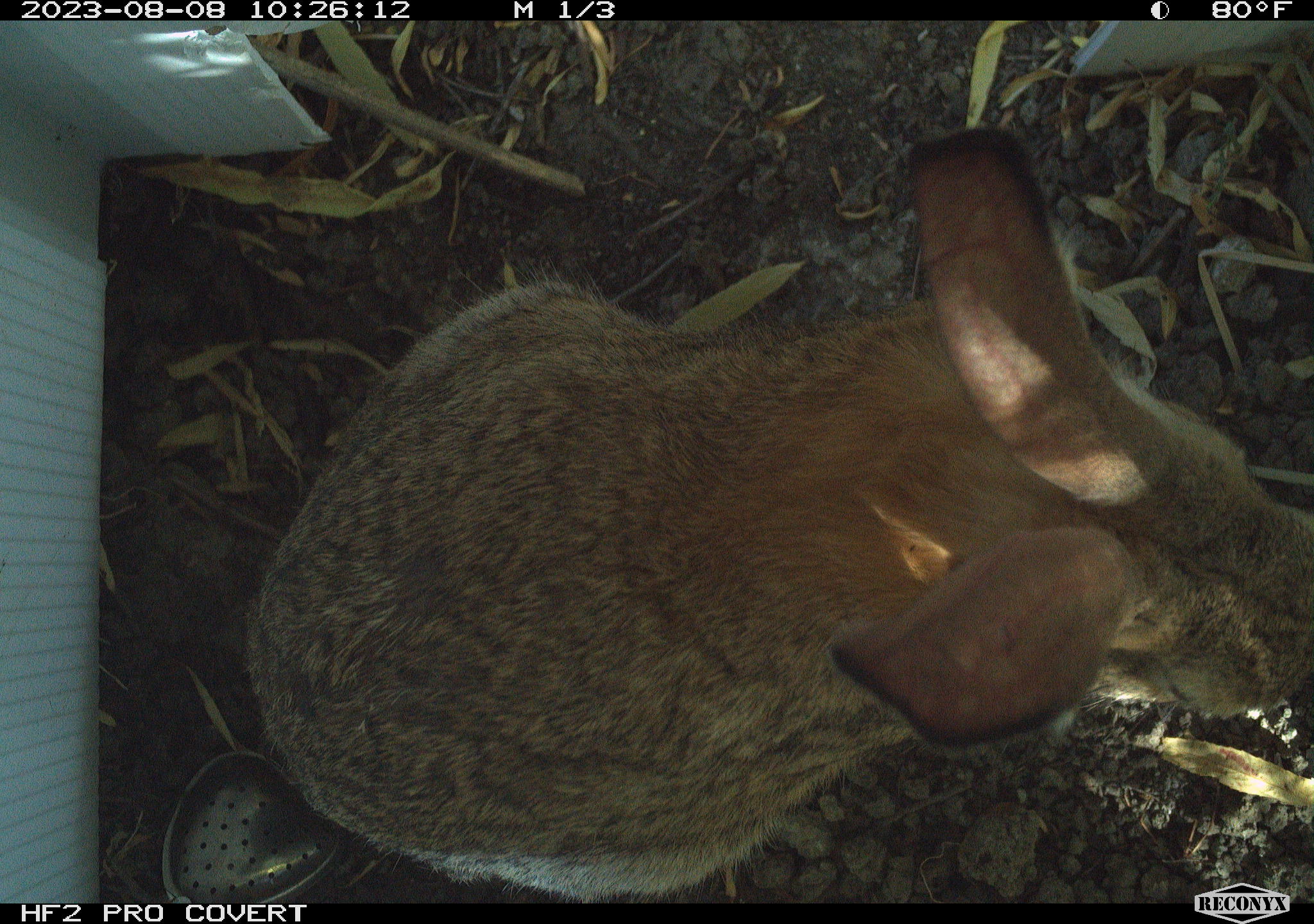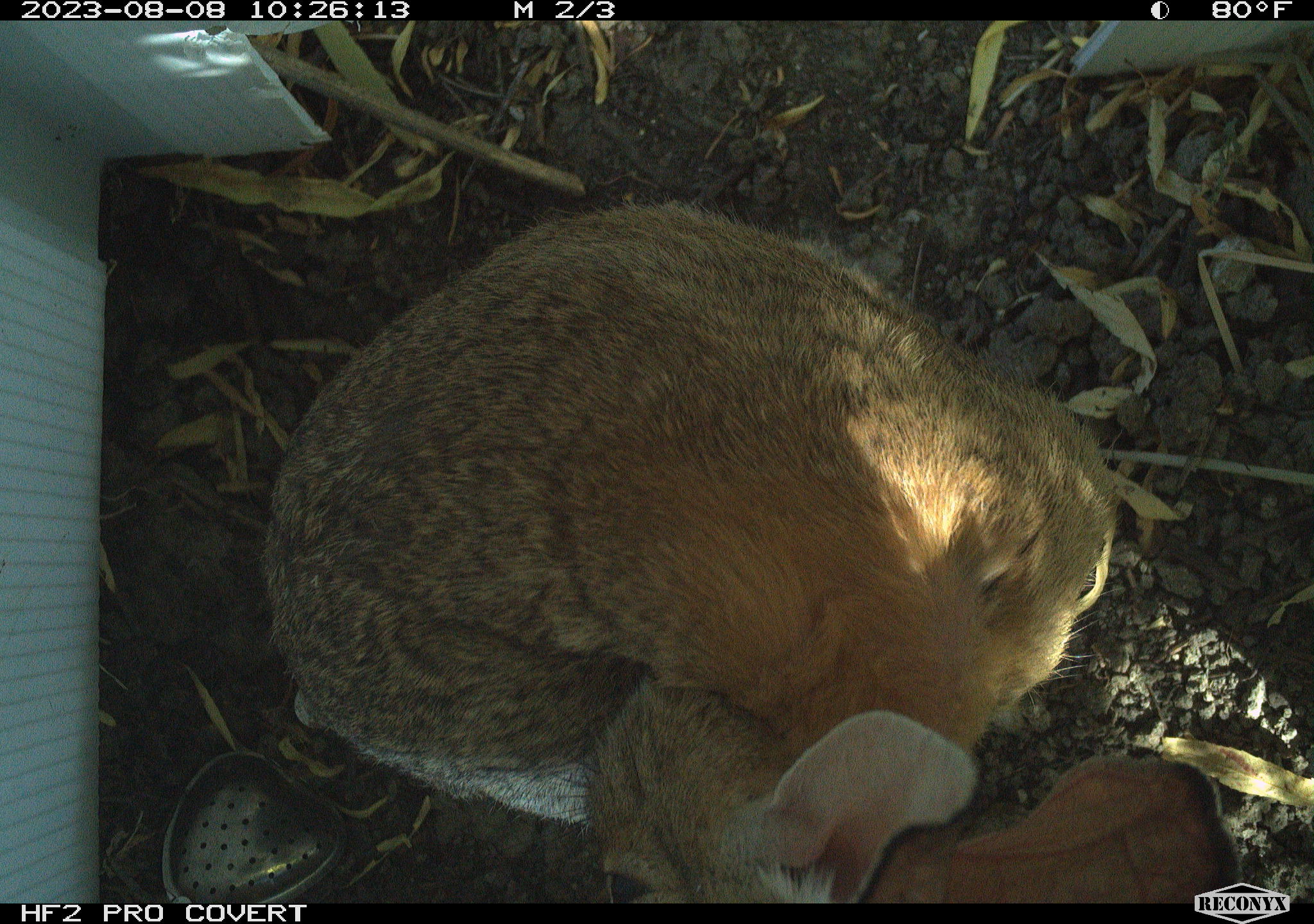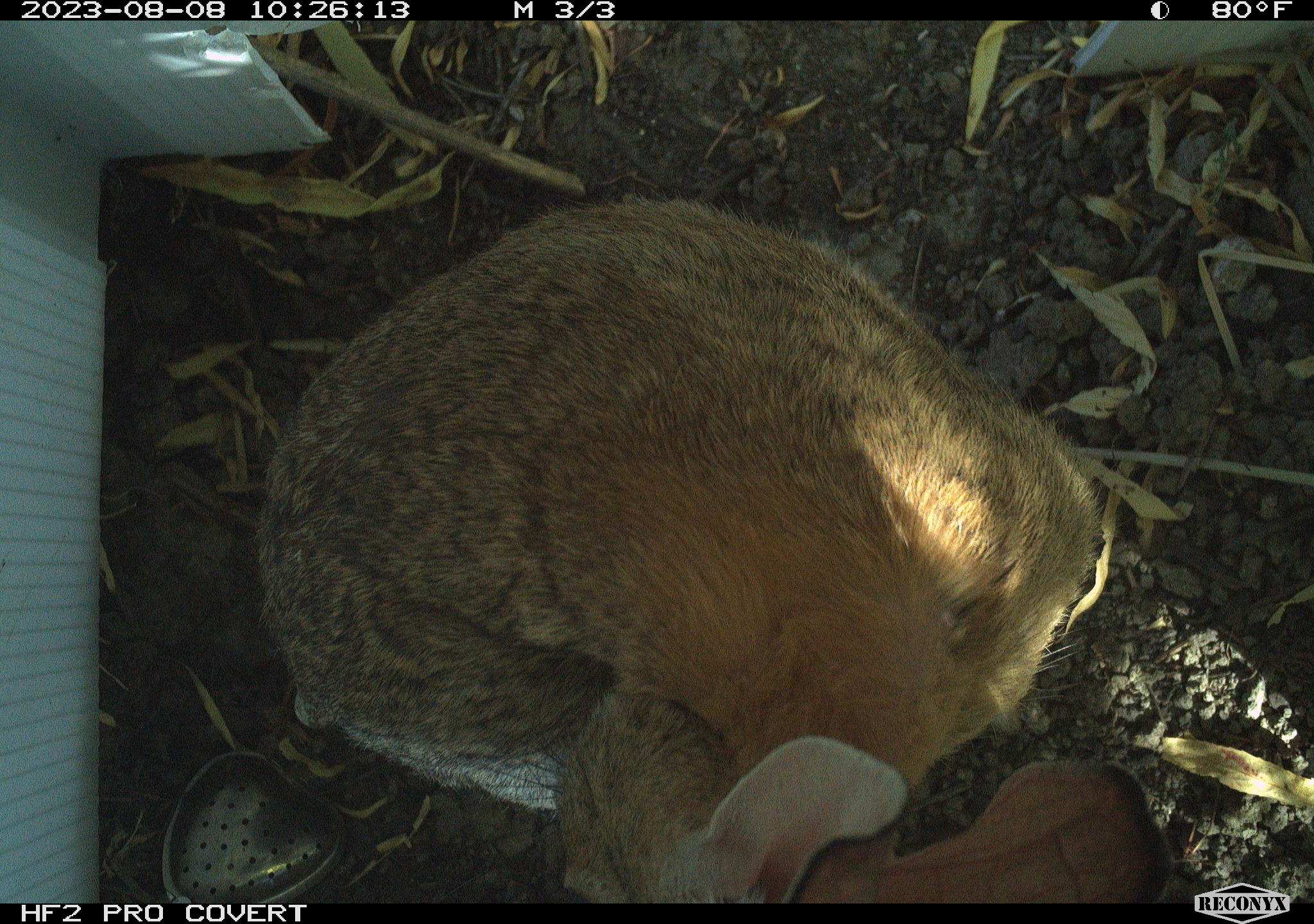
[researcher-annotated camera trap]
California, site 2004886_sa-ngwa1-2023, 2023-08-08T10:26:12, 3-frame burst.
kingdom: Animalia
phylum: Chordata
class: Mammalia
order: Lagomorpha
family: Leporidae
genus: Sylvilagus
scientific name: Sylvilagus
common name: cottontail rabbits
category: sylvilagus species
Sylvilagus species (cottontail rabbits) (Sylvilagus).